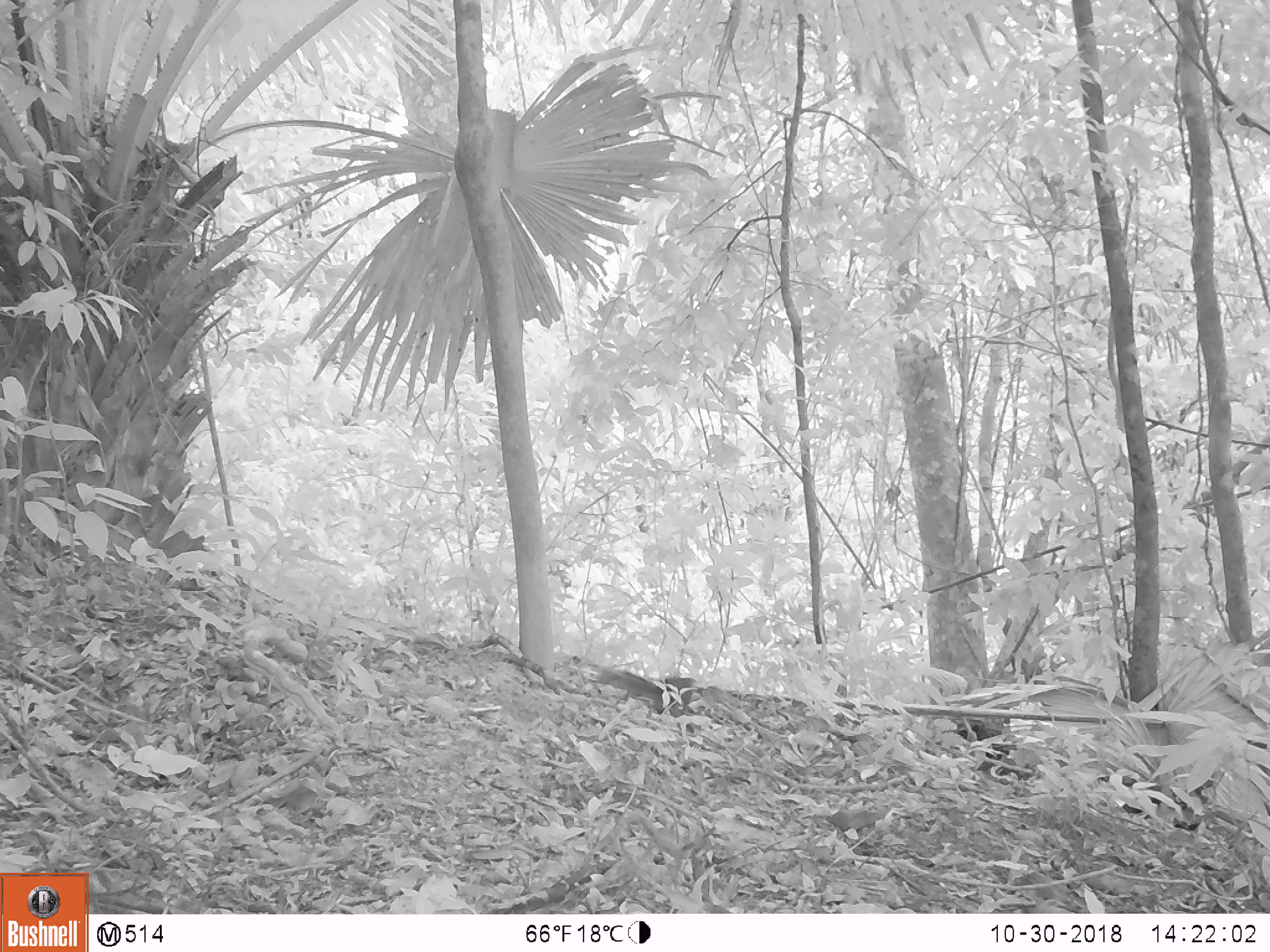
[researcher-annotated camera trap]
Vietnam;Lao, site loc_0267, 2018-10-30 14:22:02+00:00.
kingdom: Animalia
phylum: Chordata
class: Mammalia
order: Rodentia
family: Sciuridae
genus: Dremomys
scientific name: Dremomys rufigenis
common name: red-cheeked squirrel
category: red cheeked squirrel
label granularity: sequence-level